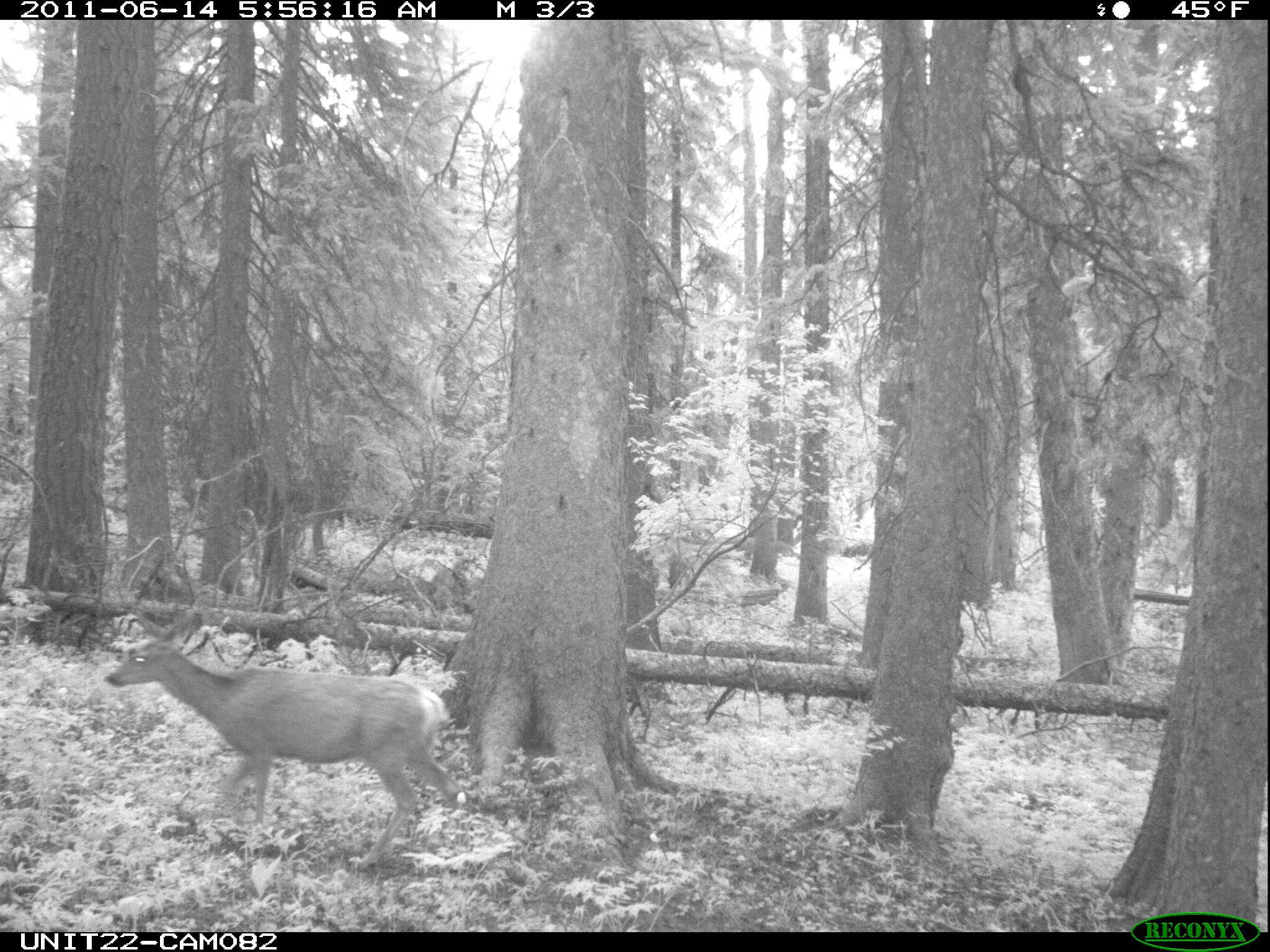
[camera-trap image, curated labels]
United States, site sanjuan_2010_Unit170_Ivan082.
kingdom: Animalia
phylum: Chordata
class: Mammalia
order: Artiodactyla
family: Cervidae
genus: Odocoileus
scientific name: Odocoileus hemionus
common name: mule deer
Odocoileus hemionus (mule deer).